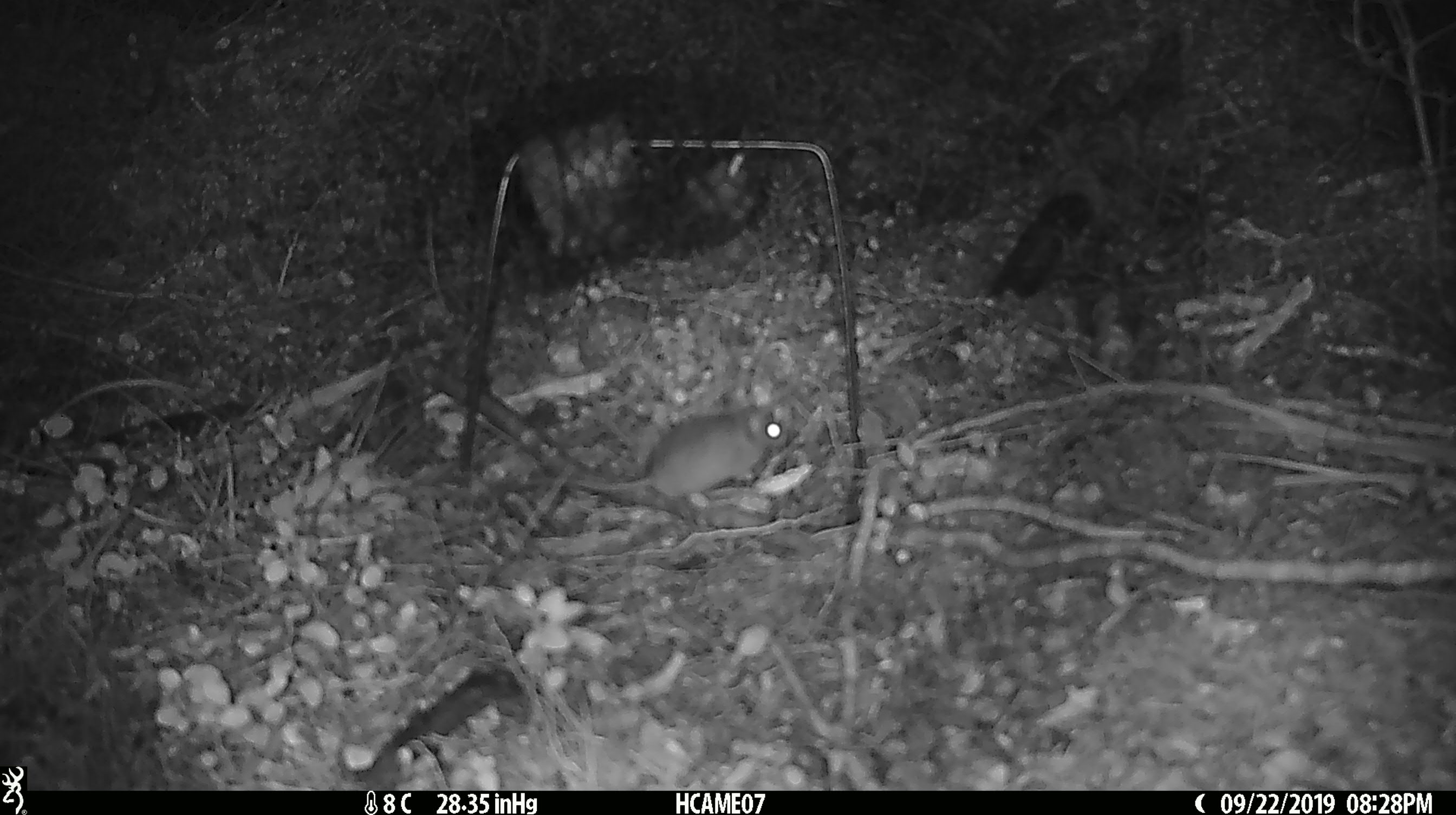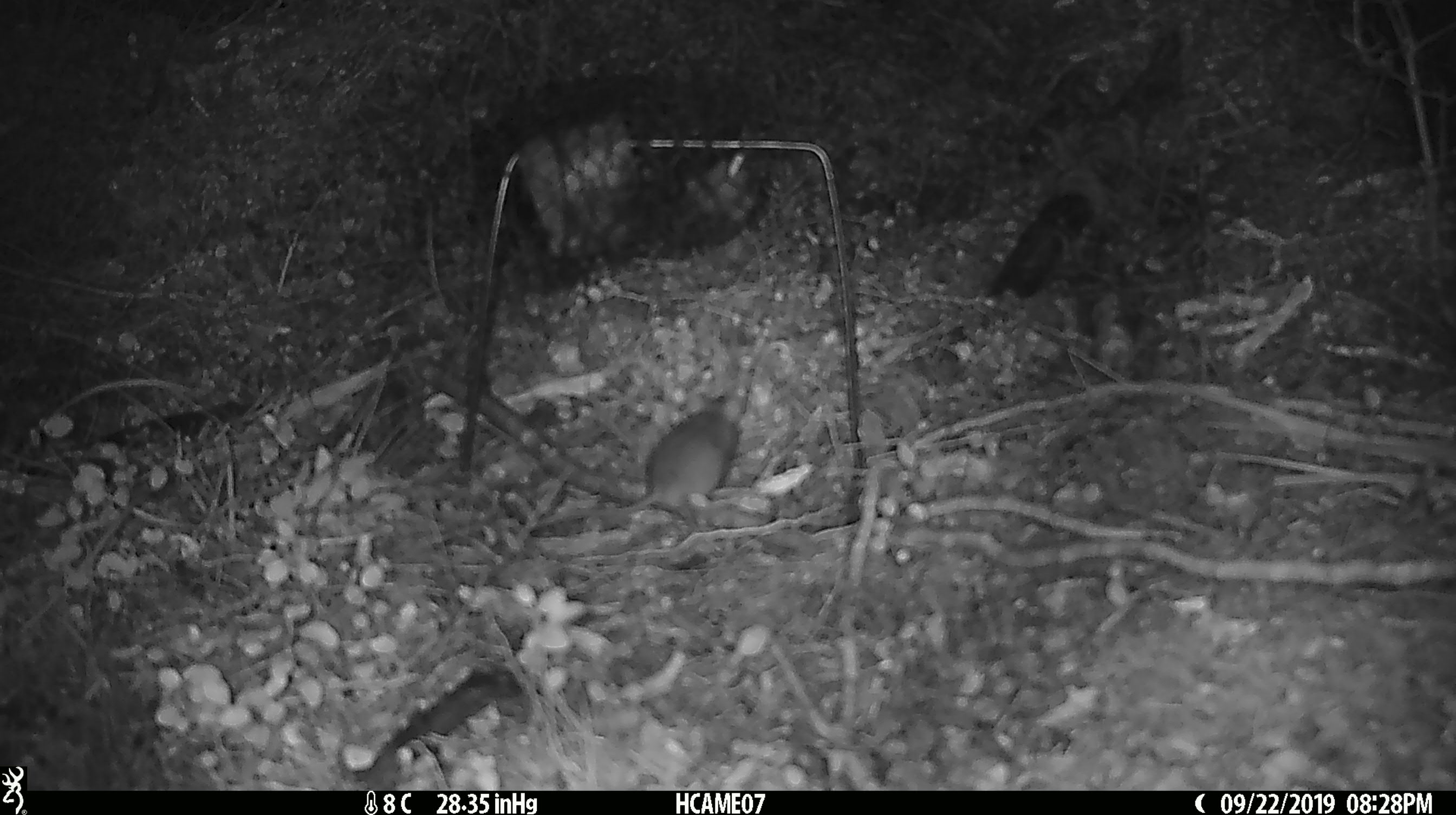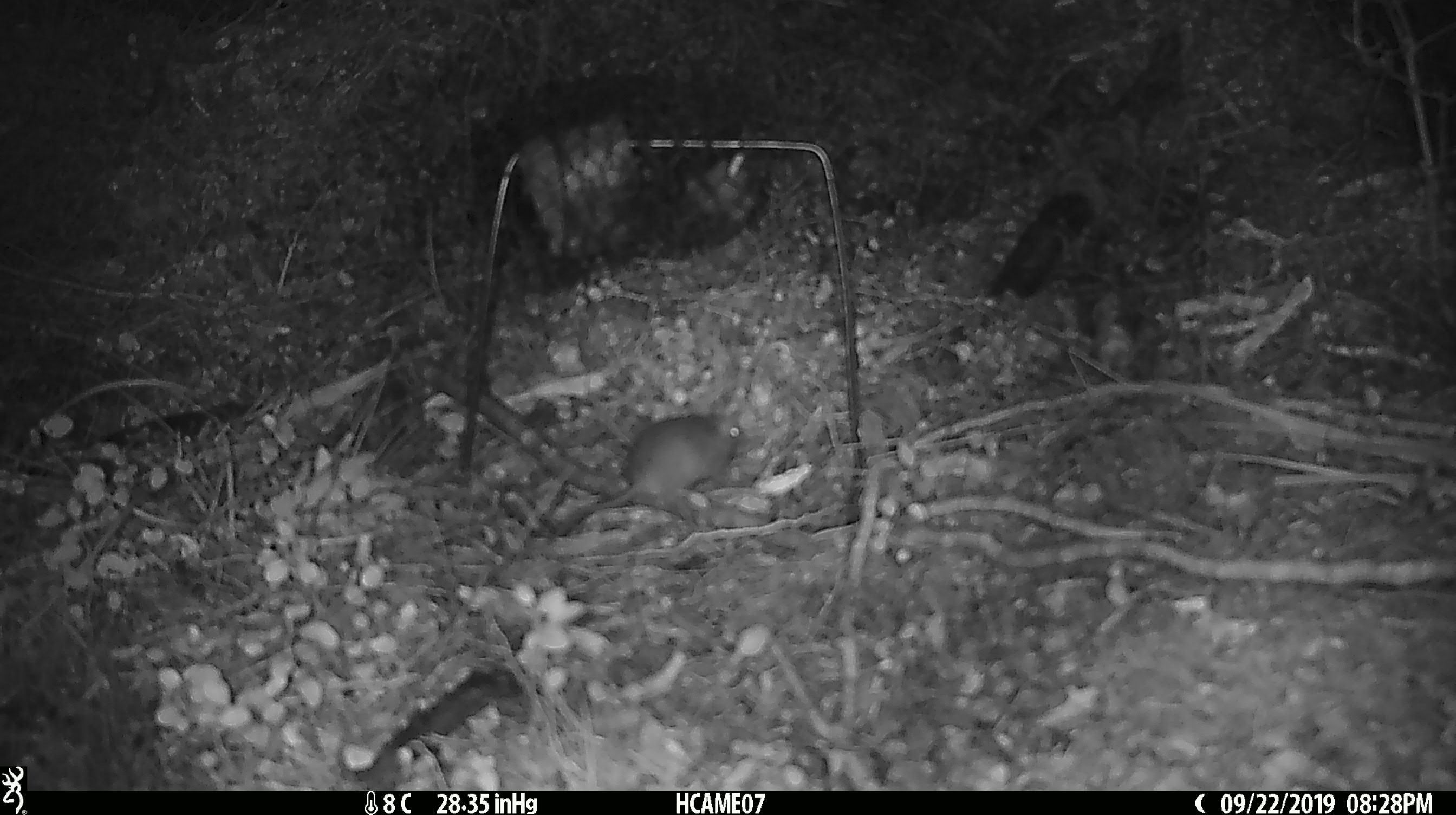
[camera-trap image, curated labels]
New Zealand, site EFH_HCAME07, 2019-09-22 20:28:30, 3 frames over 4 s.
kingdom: Animalia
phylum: Chordata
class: Mammalia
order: Rodentia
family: Muridae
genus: Mus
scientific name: Mus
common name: mouse